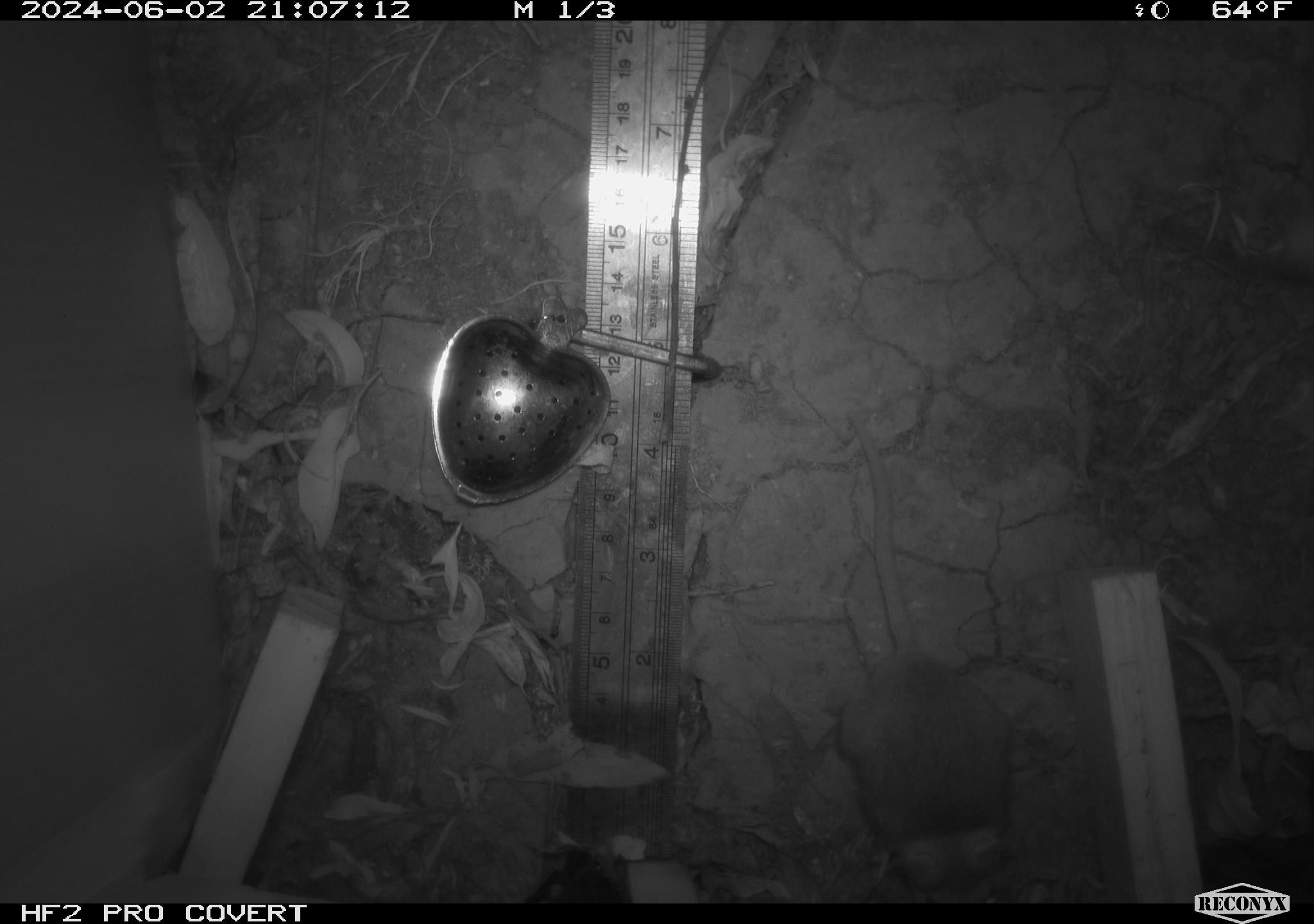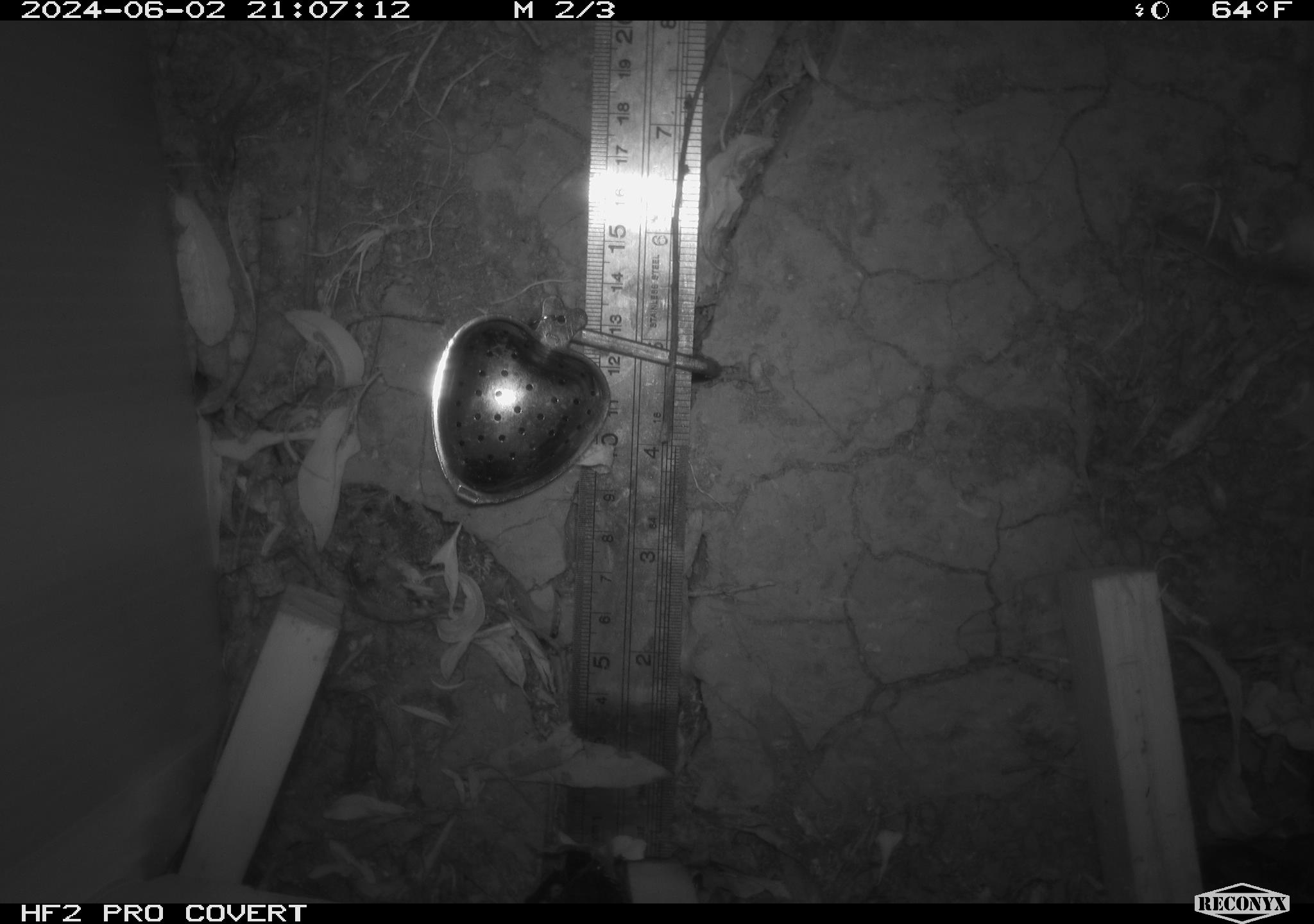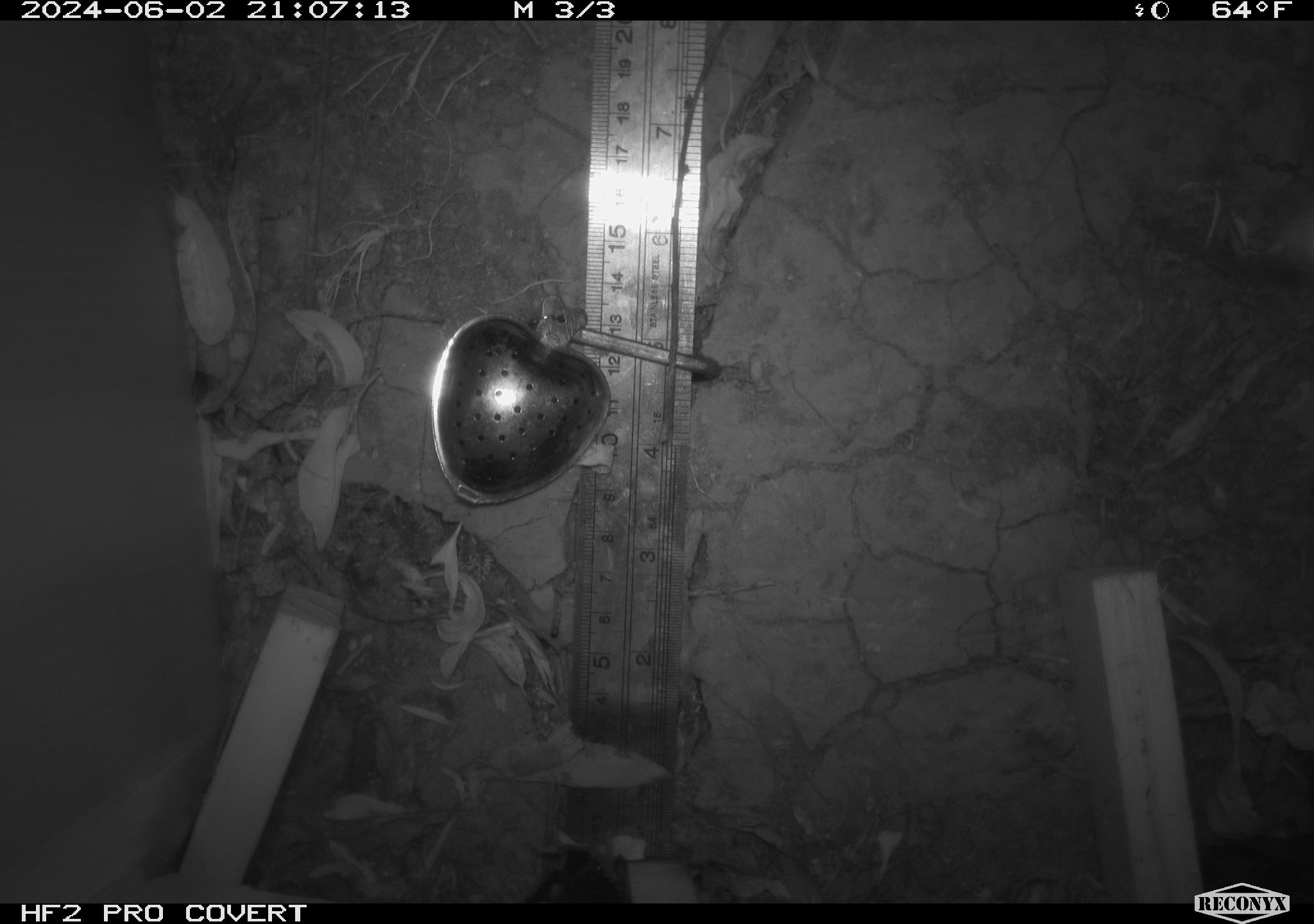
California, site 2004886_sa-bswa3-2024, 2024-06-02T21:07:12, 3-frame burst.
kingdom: Animalia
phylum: Chordata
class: Mammalia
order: Rodentia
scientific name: Rodentia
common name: mouse species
Mouse species (Rodentia).